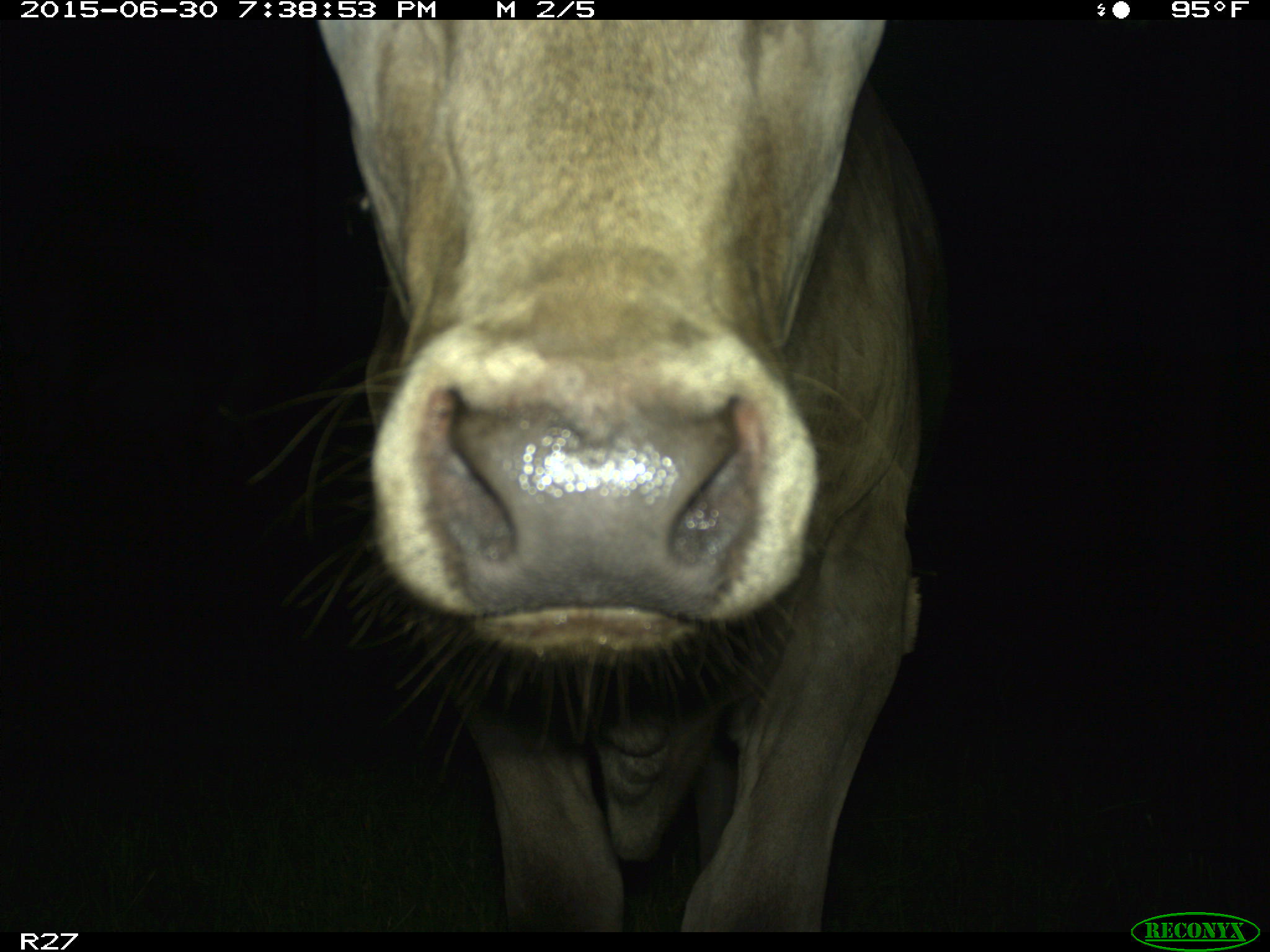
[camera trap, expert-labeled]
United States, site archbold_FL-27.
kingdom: Animalia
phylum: Chordata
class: Mammalia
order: Artiodactyla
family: Bovidae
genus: Bos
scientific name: Bos taurus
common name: domestic cow